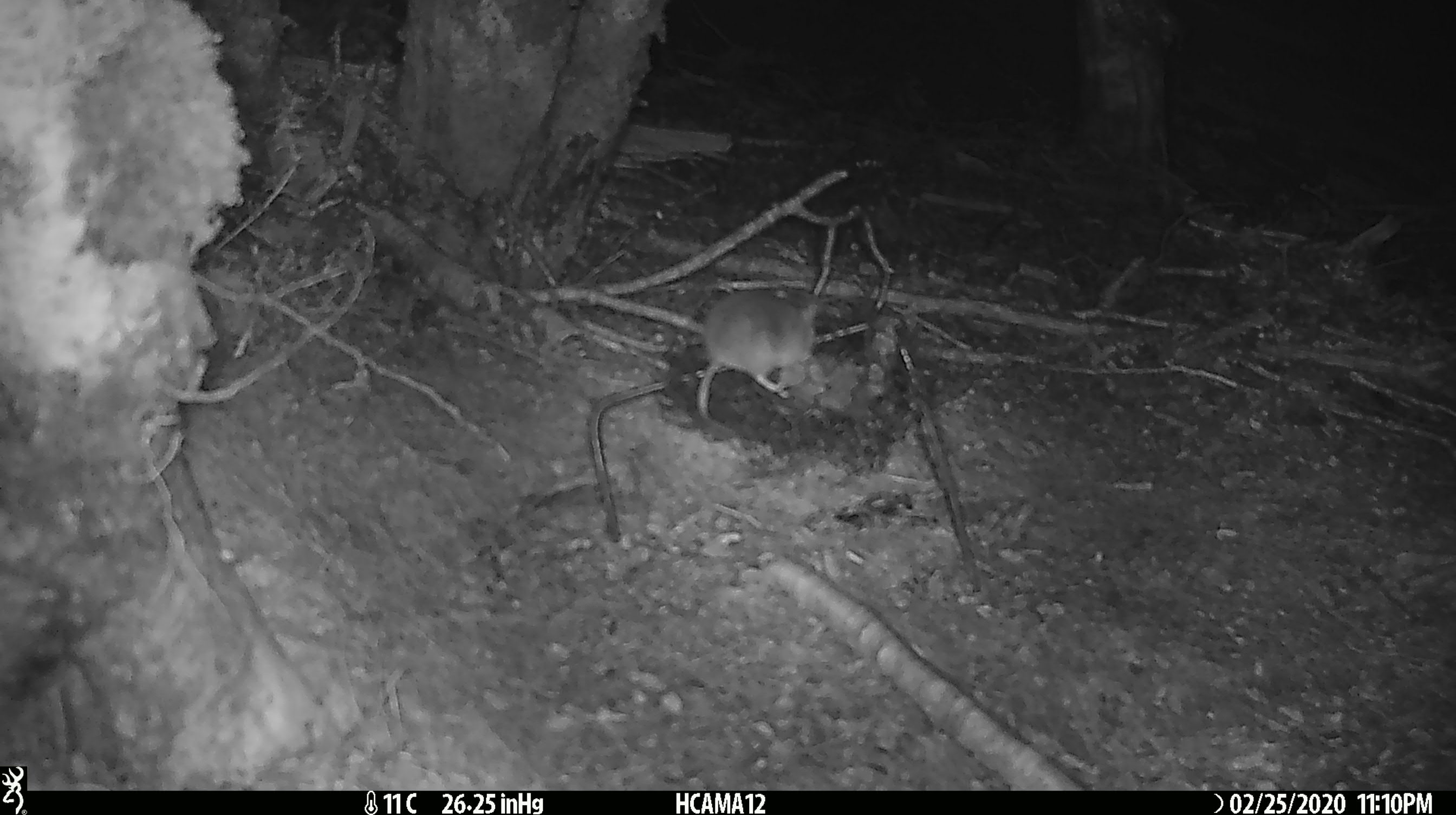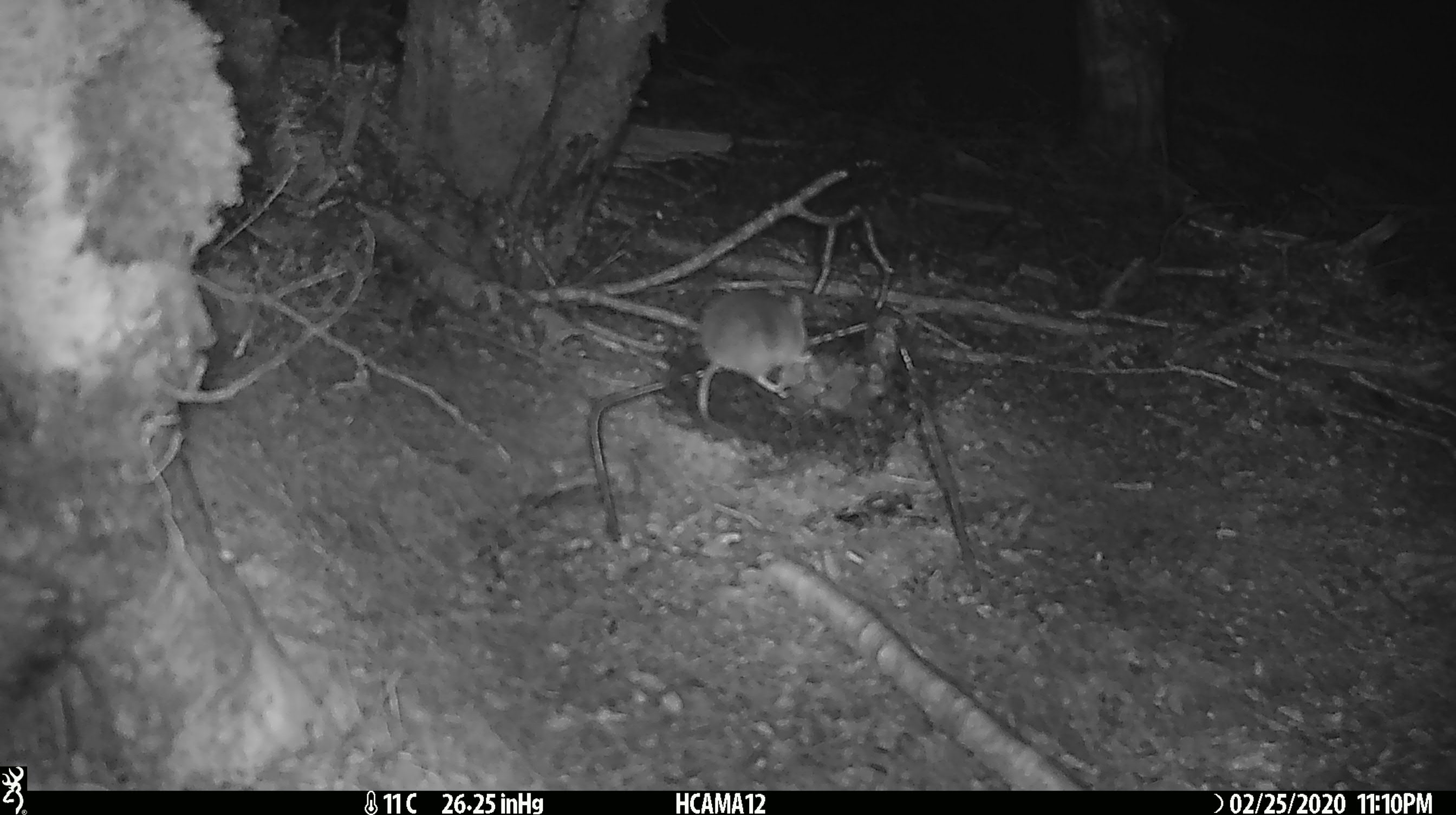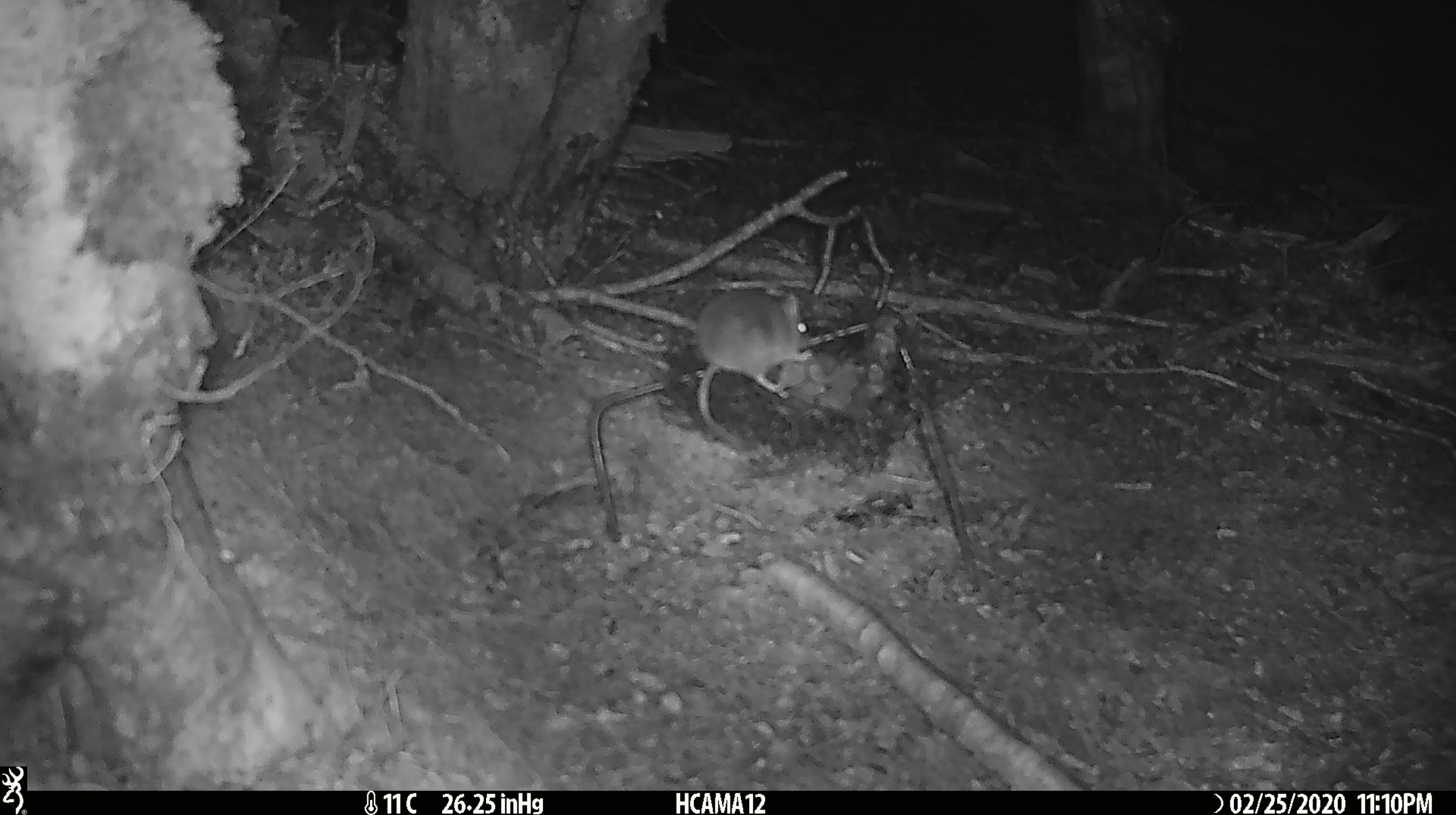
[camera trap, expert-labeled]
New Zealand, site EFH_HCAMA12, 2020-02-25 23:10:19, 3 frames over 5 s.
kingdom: Animalia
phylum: Chordata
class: Mammalia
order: Rodentia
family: Muridae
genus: Mus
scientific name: Mus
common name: mouse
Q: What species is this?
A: Mouse (Mus).